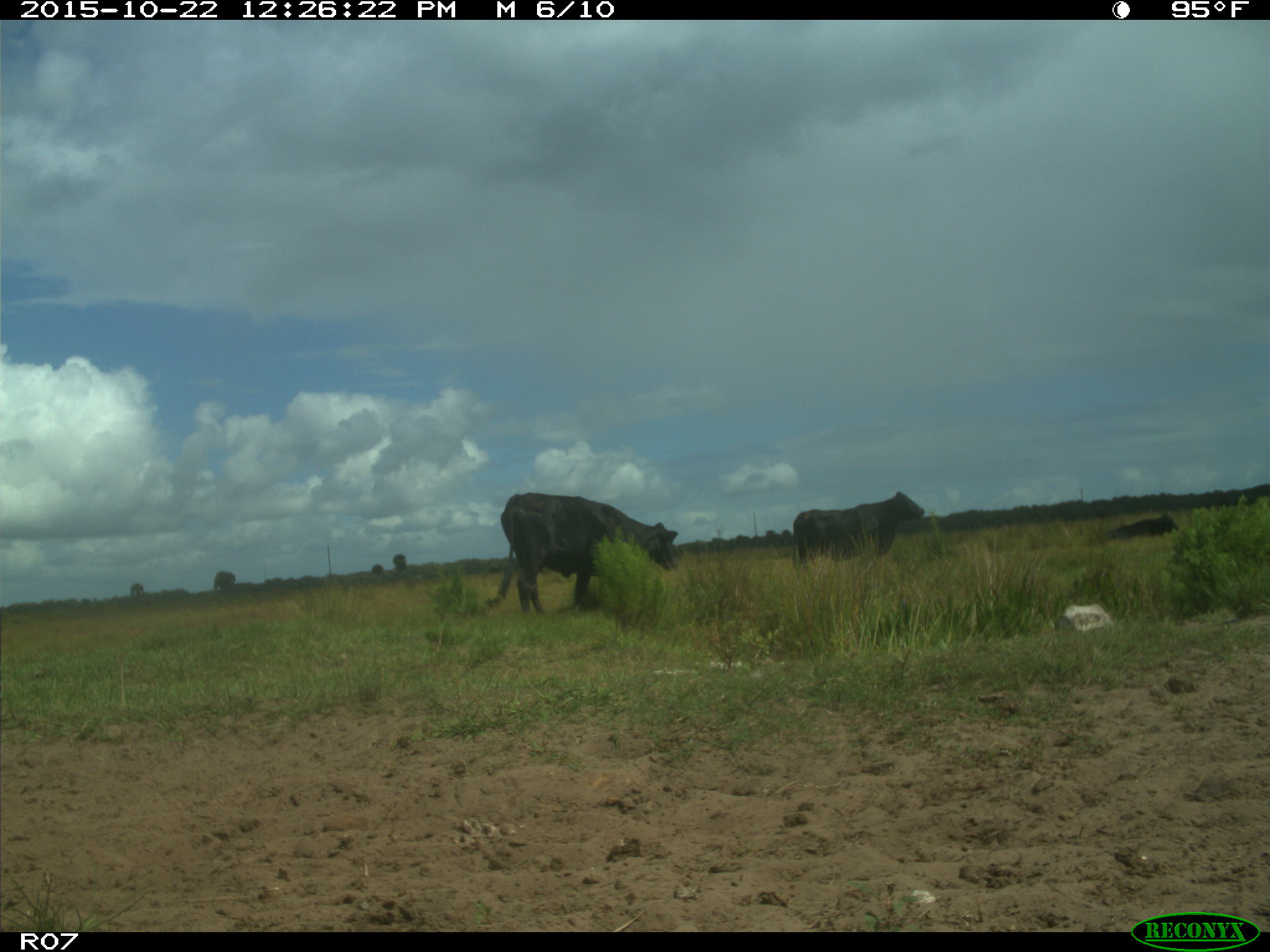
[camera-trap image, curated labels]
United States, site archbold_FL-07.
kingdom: Animalia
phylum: Chordata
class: Mammalia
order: Artiodactyla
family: Bovidae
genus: Bos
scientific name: Bos taurus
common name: domestic cow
Bos taurus (domestic cow).